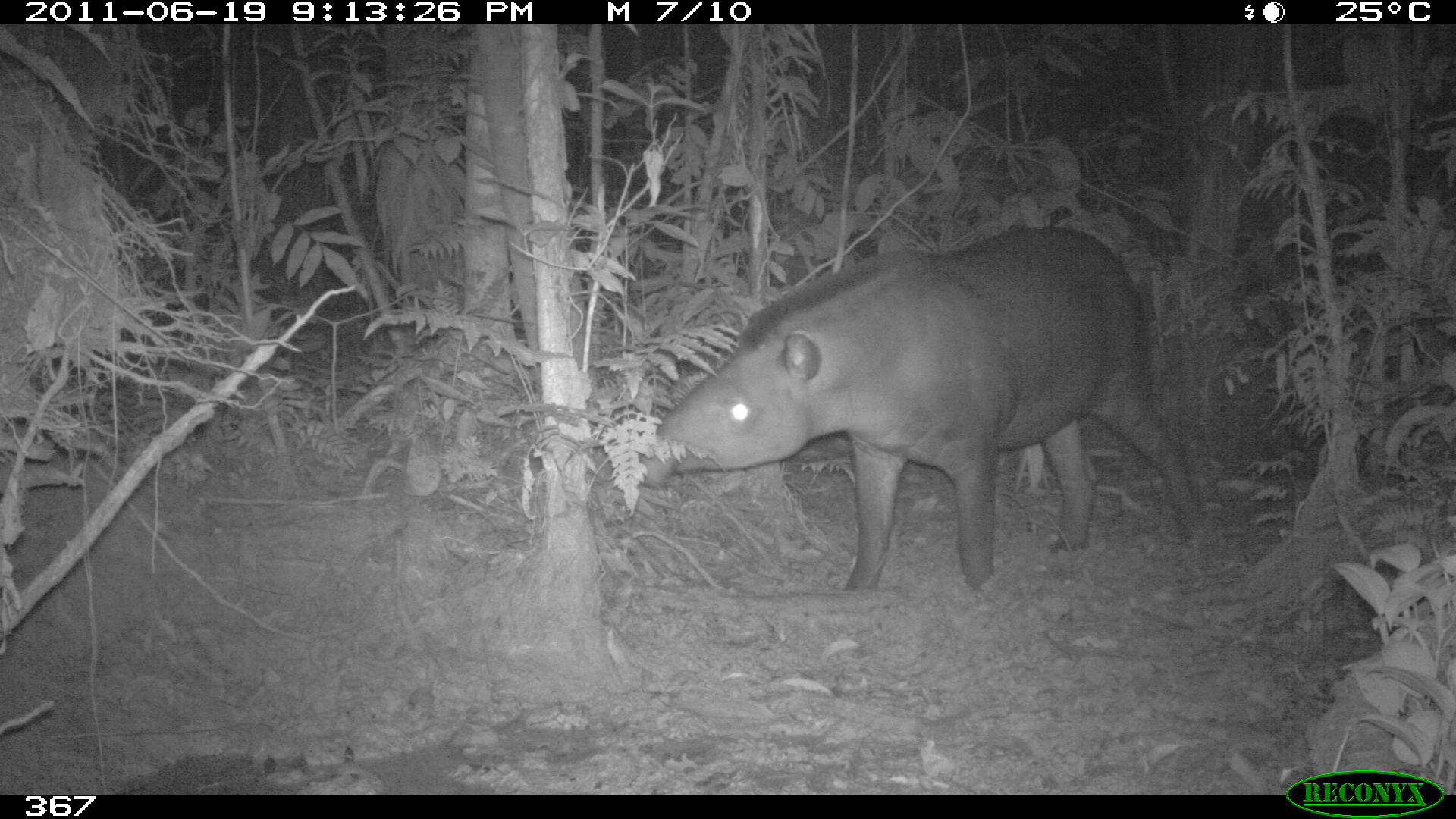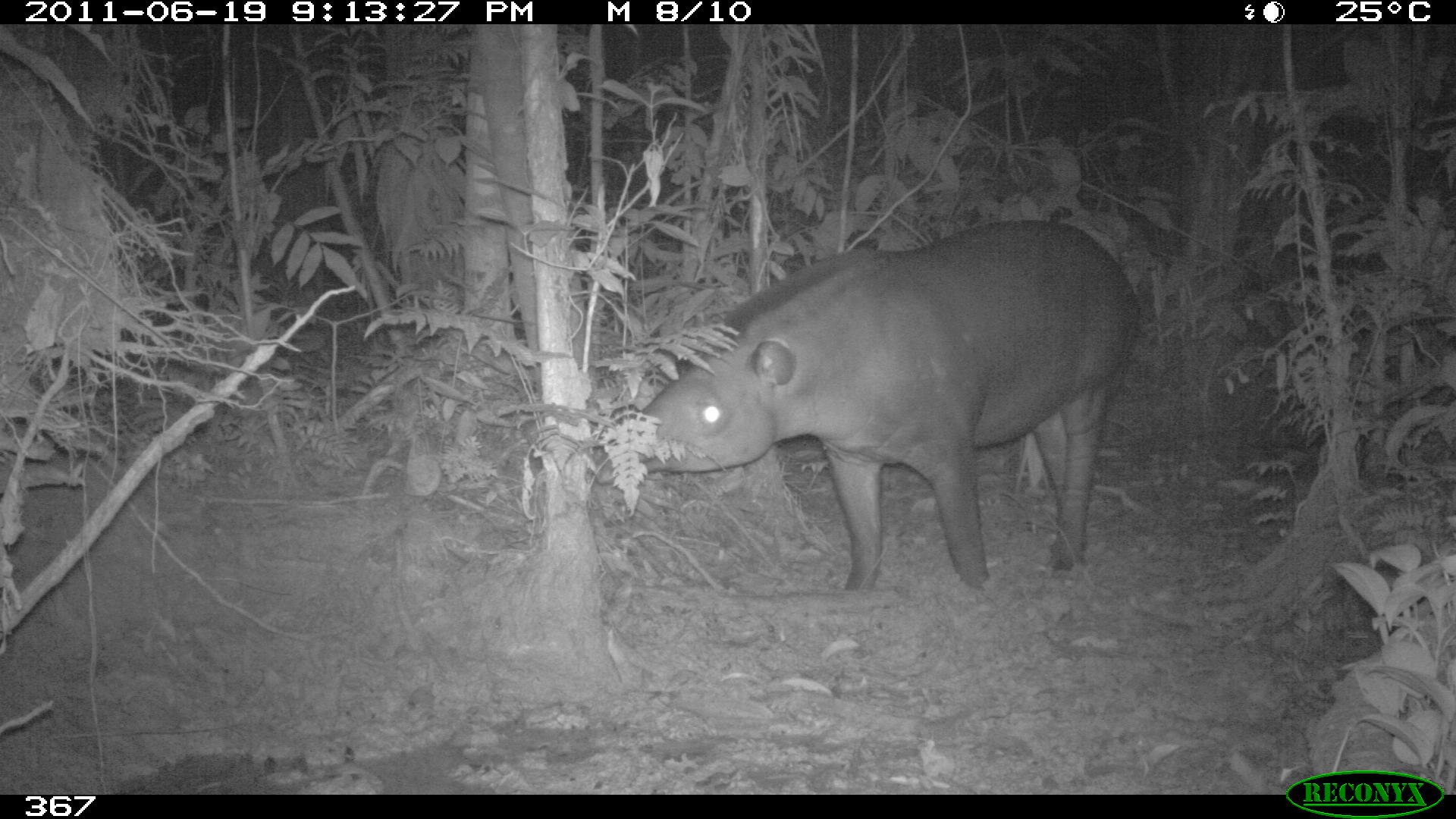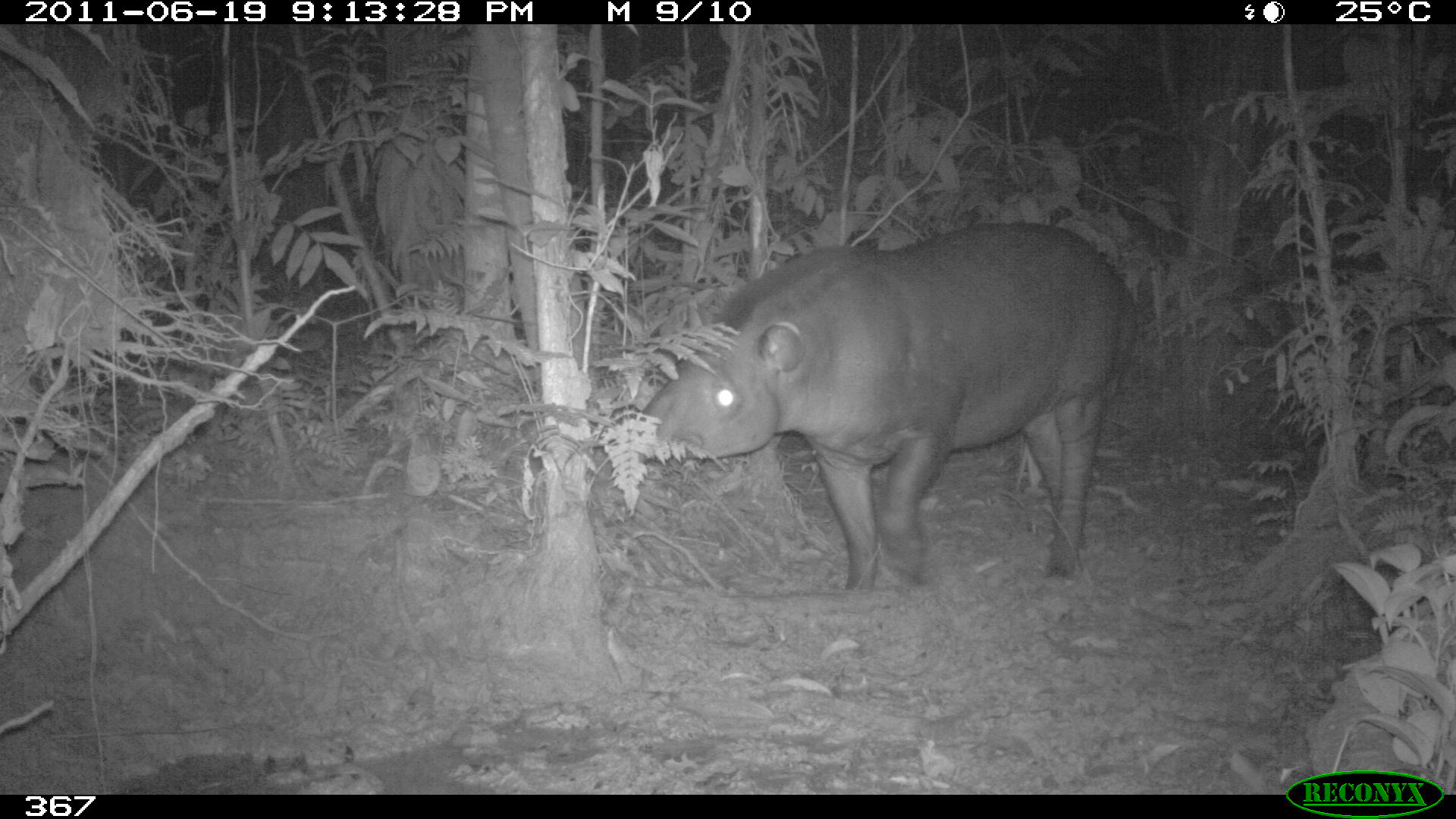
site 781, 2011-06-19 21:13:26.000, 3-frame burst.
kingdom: Animalia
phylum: Chordata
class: Mammalia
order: Perissodactyla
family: Tapiridae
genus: Tapirus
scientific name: Tapirus terrestris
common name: south american tapir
Tapirus terrestris (south american tapir).